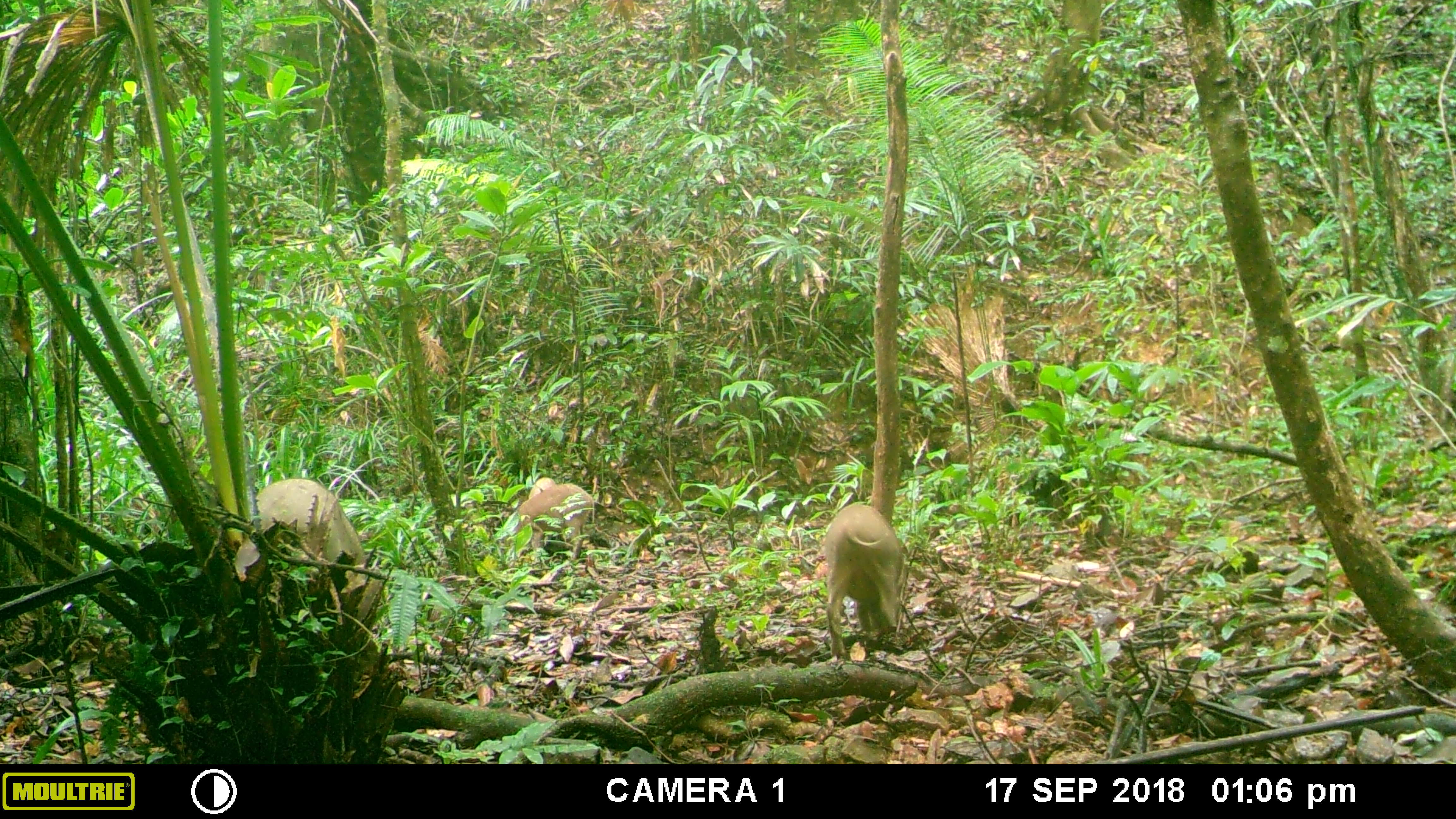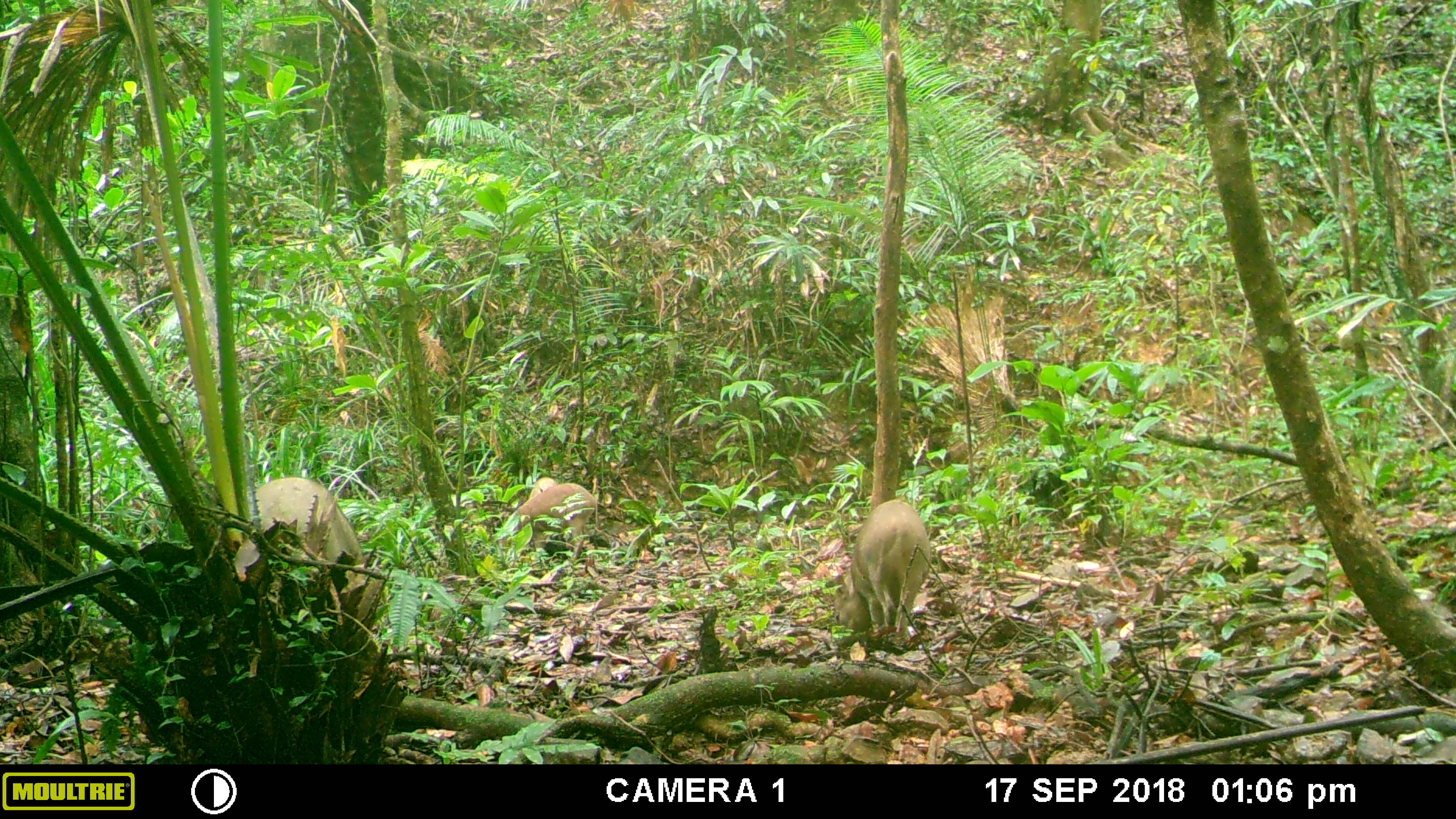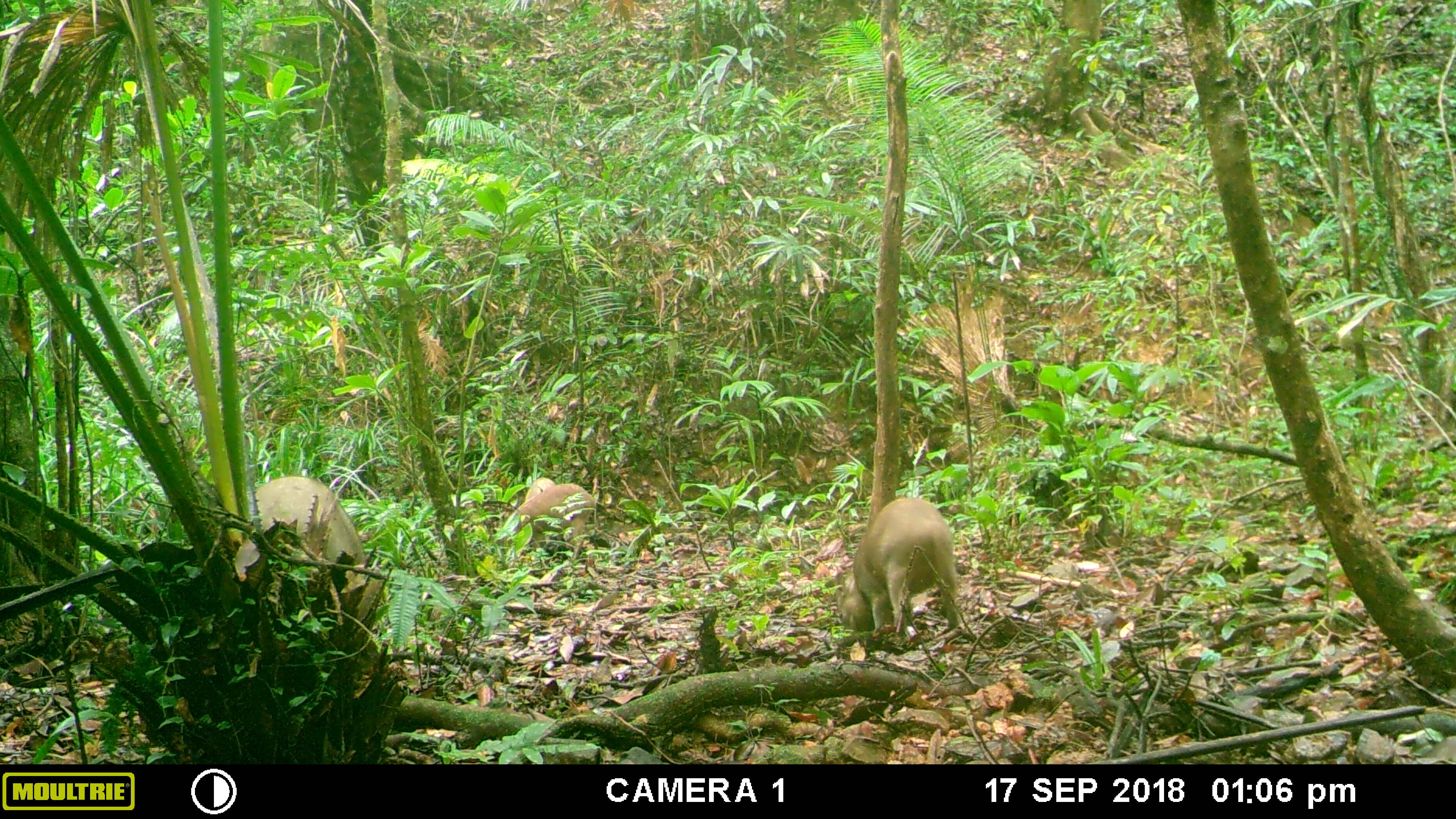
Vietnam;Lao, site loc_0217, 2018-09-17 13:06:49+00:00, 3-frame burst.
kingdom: Animalia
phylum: Chordata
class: Mammalia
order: Artiodactyla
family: Suidae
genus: Sus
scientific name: Sus scrofa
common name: eurasian wild pig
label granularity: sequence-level